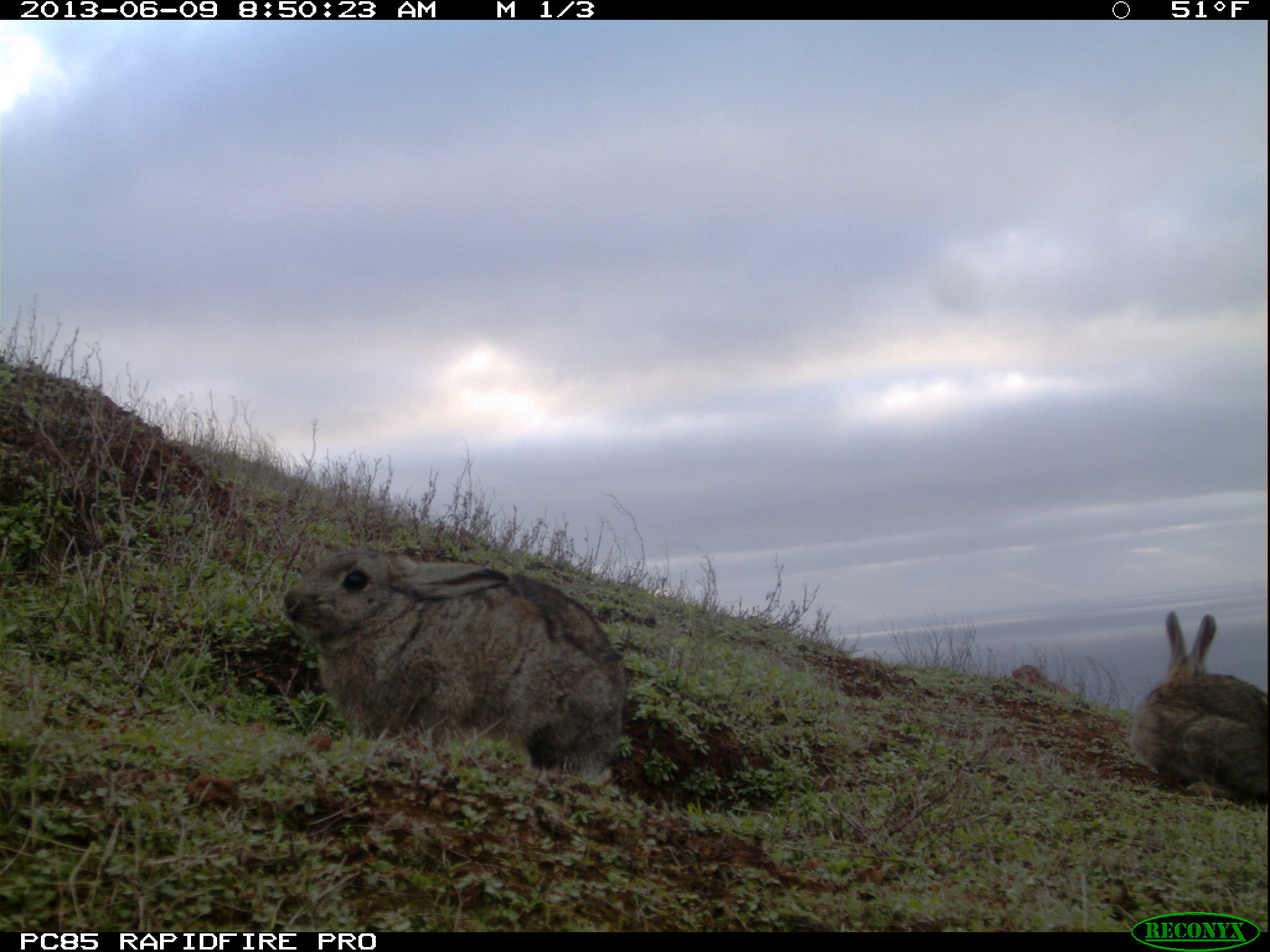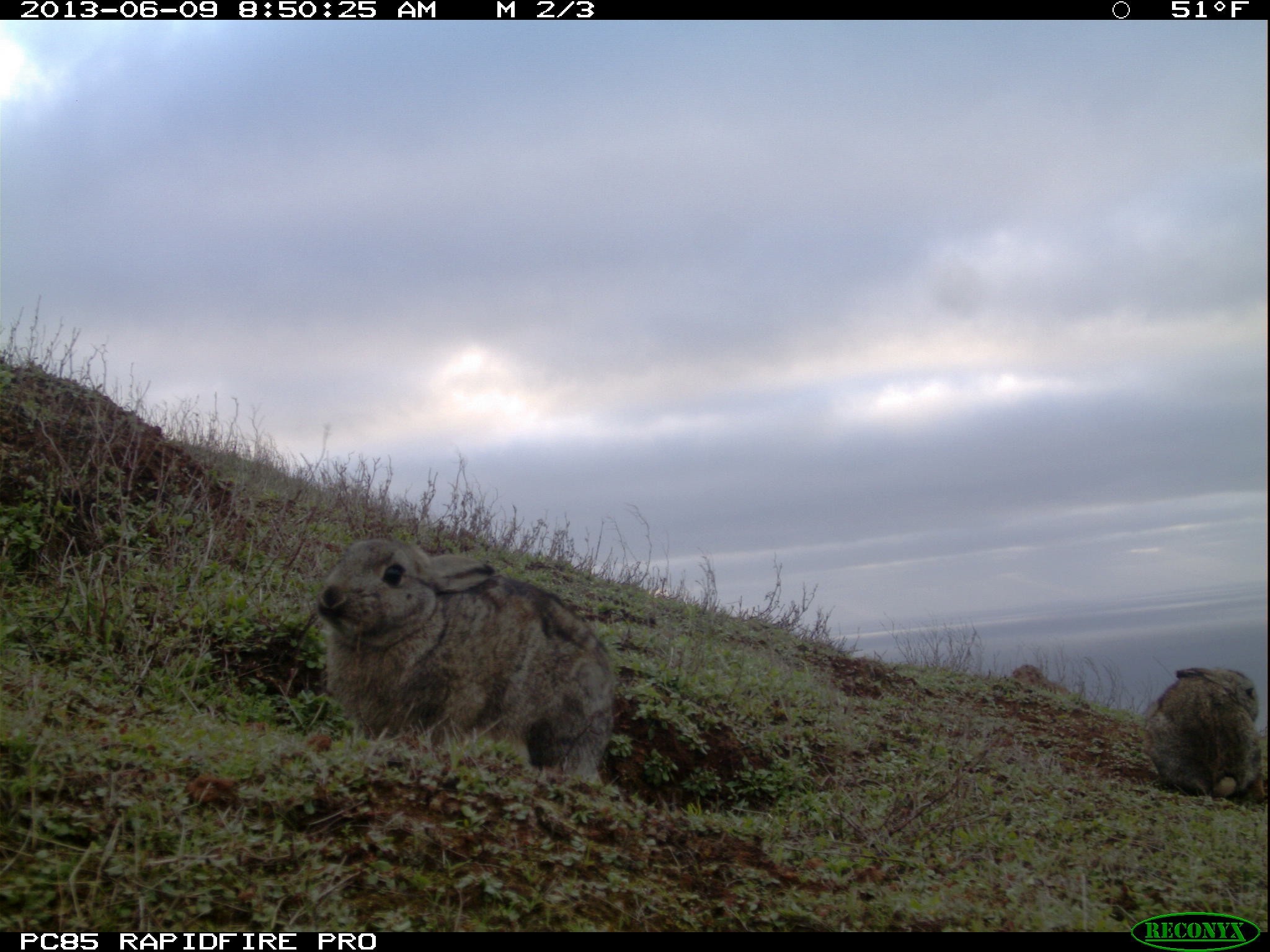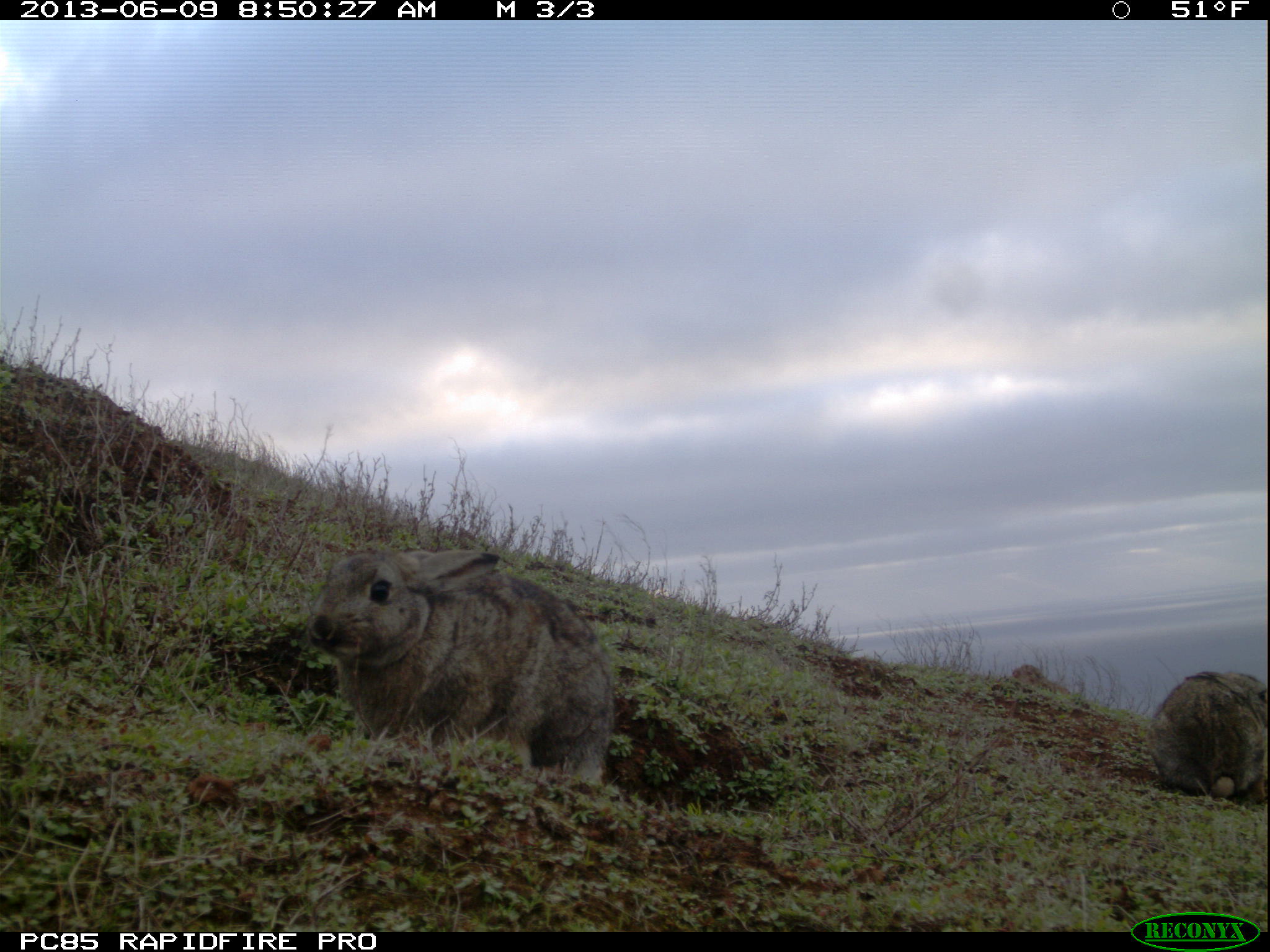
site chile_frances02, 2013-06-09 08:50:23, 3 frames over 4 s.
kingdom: Animalia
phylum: Chordata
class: Mammalia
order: Lagomorpha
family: Leporidae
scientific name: Leporidae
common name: rabbits and hares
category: rabbit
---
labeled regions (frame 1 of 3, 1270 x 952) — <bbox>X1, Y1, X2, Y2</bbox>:
rabbit: <bbox>275, 542, 628, 787</bbox>; <bbox>1130, 606, 1269, 812</bbox>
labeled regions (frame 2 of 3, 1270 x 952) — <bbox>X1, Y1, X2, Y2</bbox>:
rabbit: <bbox>304, 530, 617, 787</bbox>; <bbox>1144, 667, 1263, 803</bbox>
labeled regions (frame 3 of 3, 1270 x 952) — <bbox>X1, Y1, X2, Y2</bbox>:
rabbit: <bbox>302, 542, 614, 791</bbox>; <bbox>1147, 669, 1269, 804</bbox>